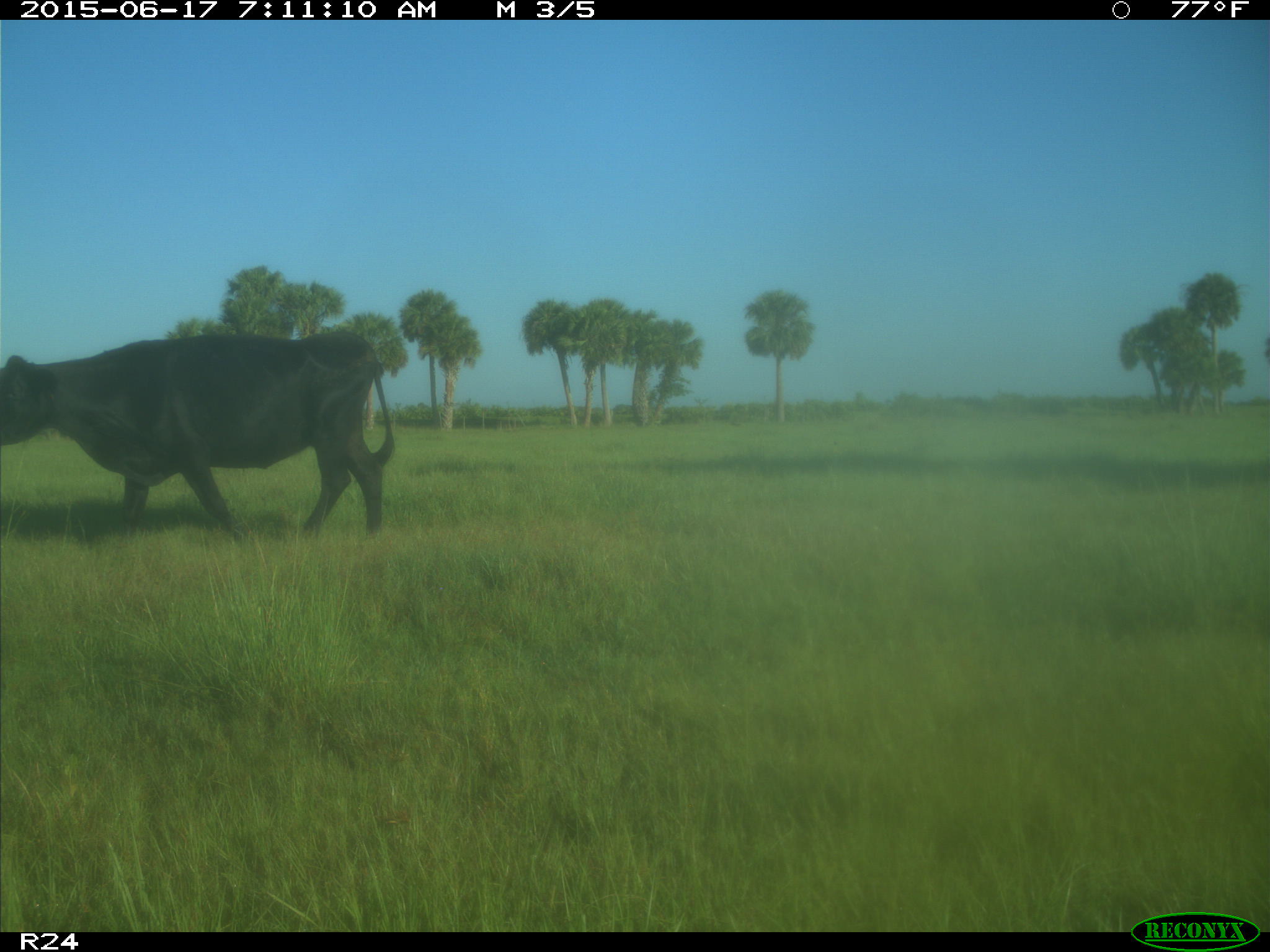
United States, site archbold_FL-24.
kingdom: Animalia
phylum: Chordata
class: Mammalia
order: Artiodactyla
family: Bovidae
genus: Bos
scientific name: Bos taurus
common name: domestic cow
Bos taurus (domestic cow).